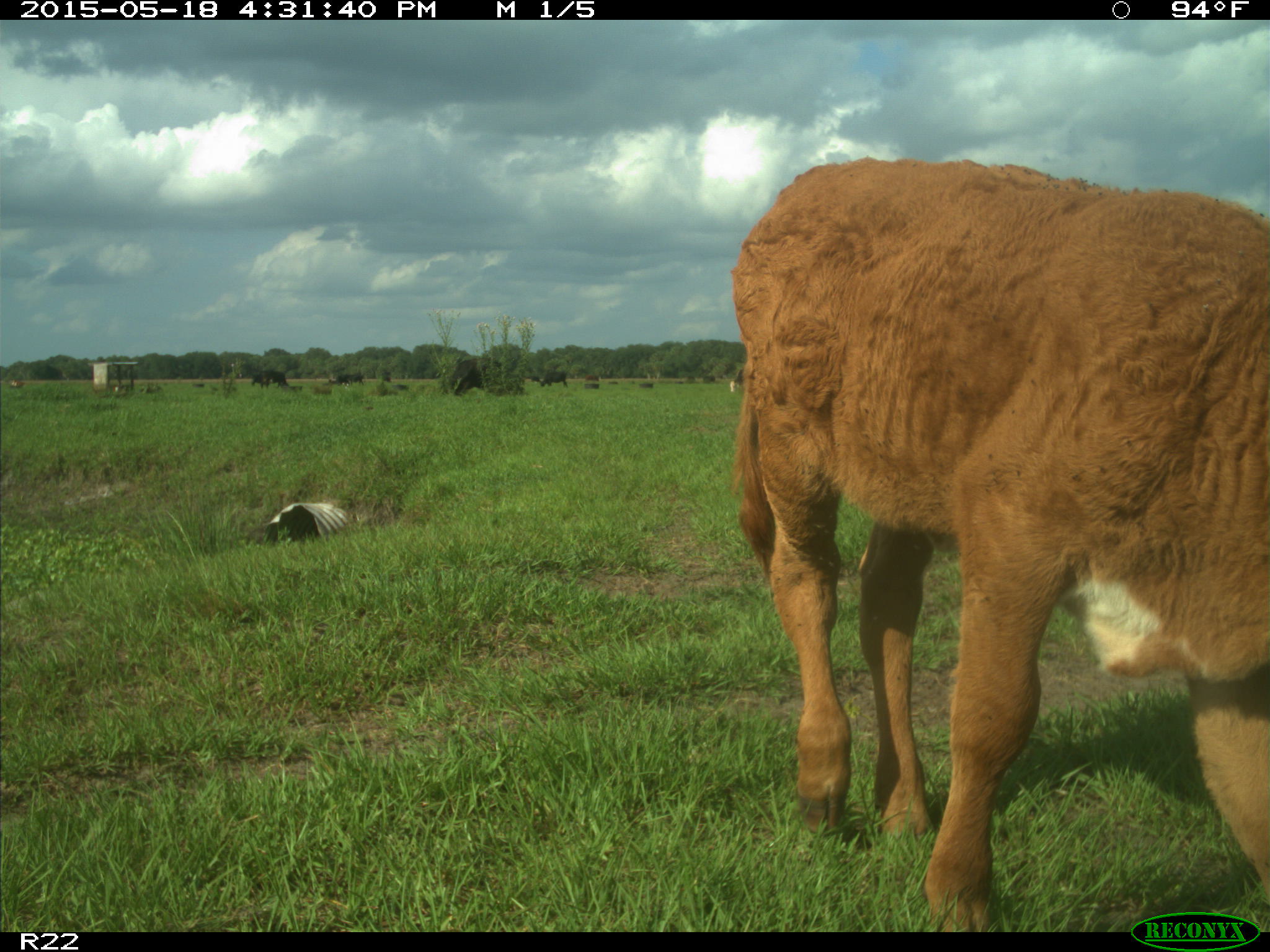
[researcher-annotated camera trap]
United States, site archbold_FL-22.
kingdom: Animalia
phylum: Chordata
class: Mammalia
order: Artiodactyla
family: Bovidae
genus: Bos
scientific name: Bos taurus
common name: domestic cow